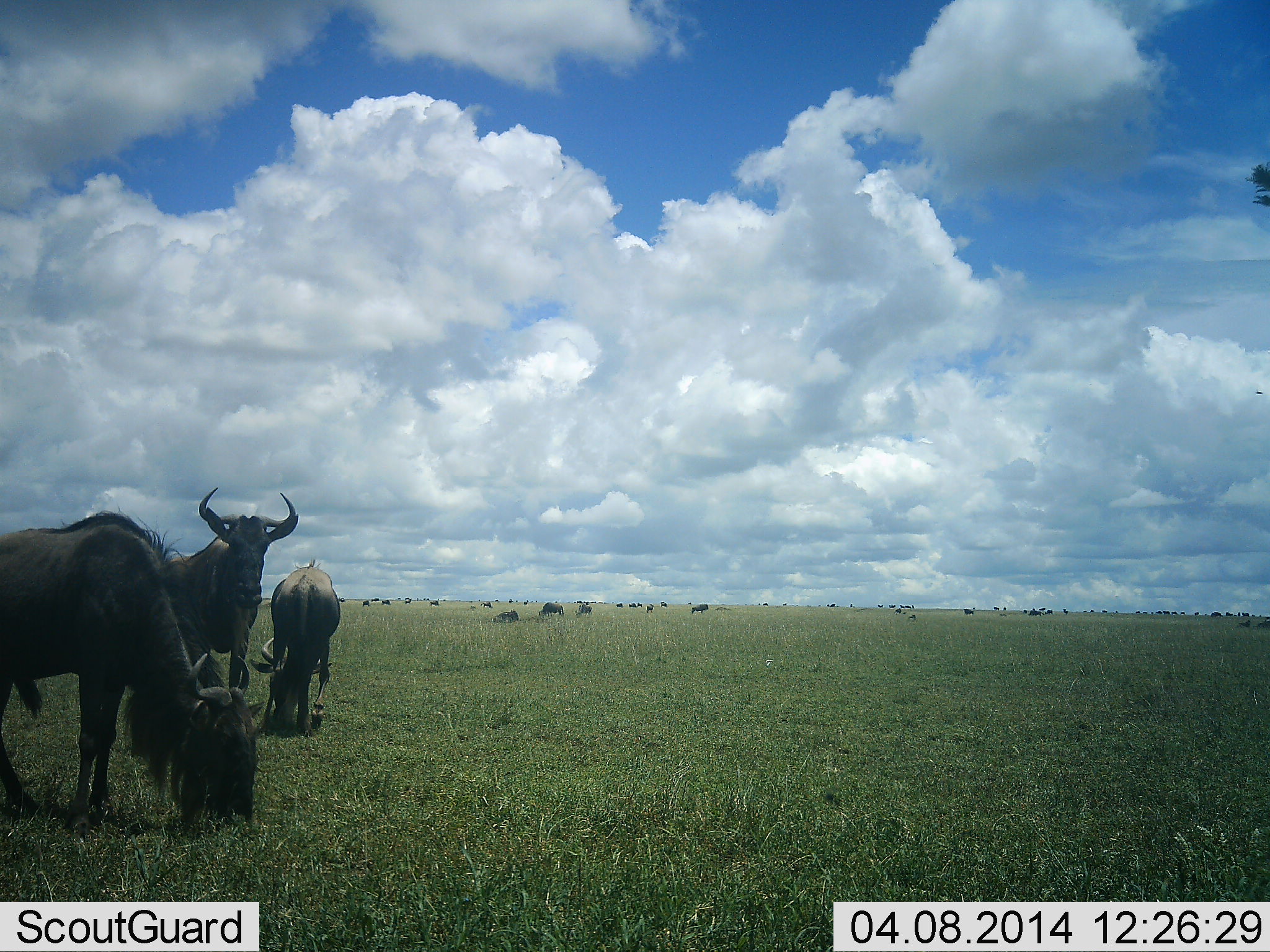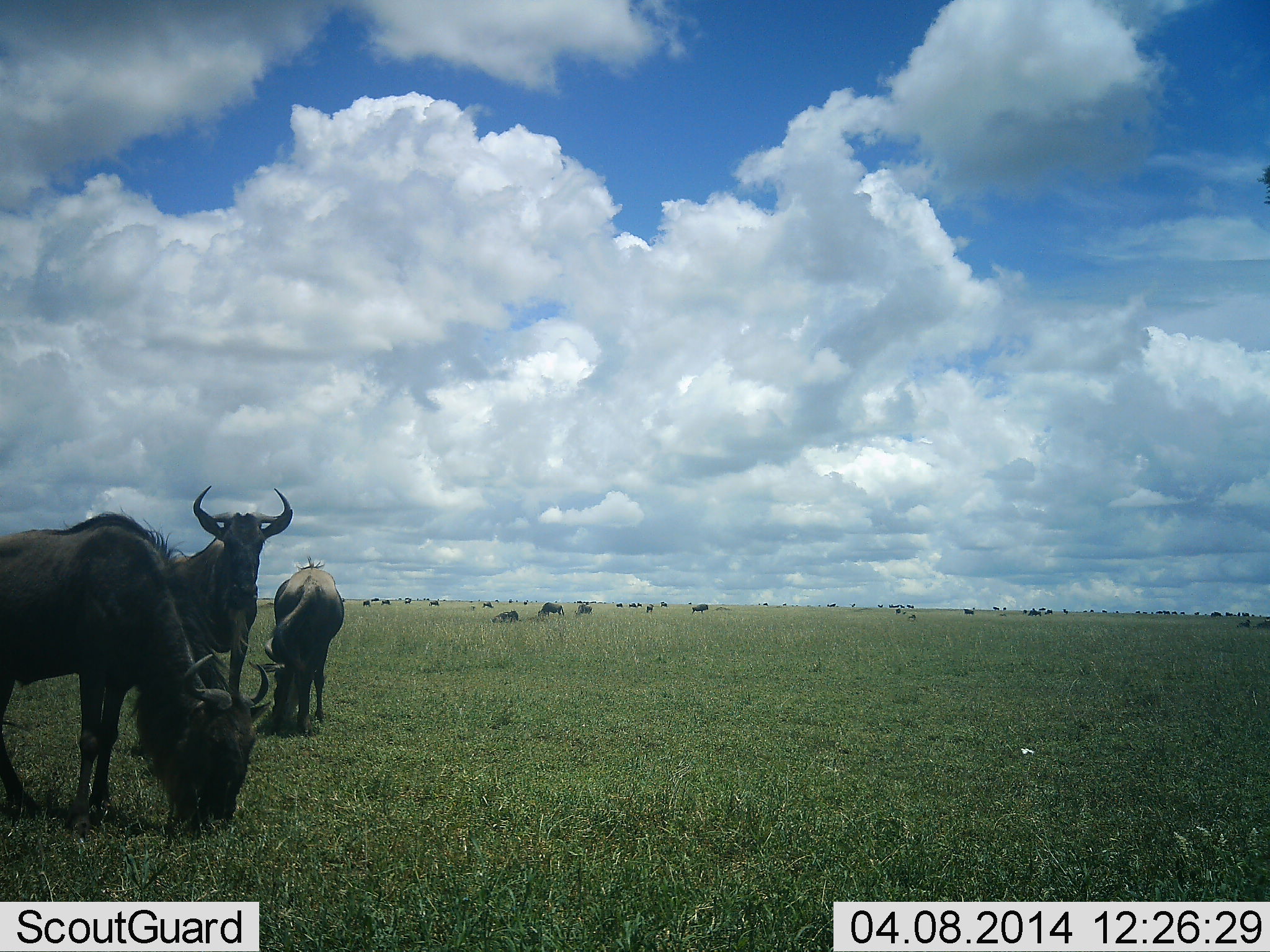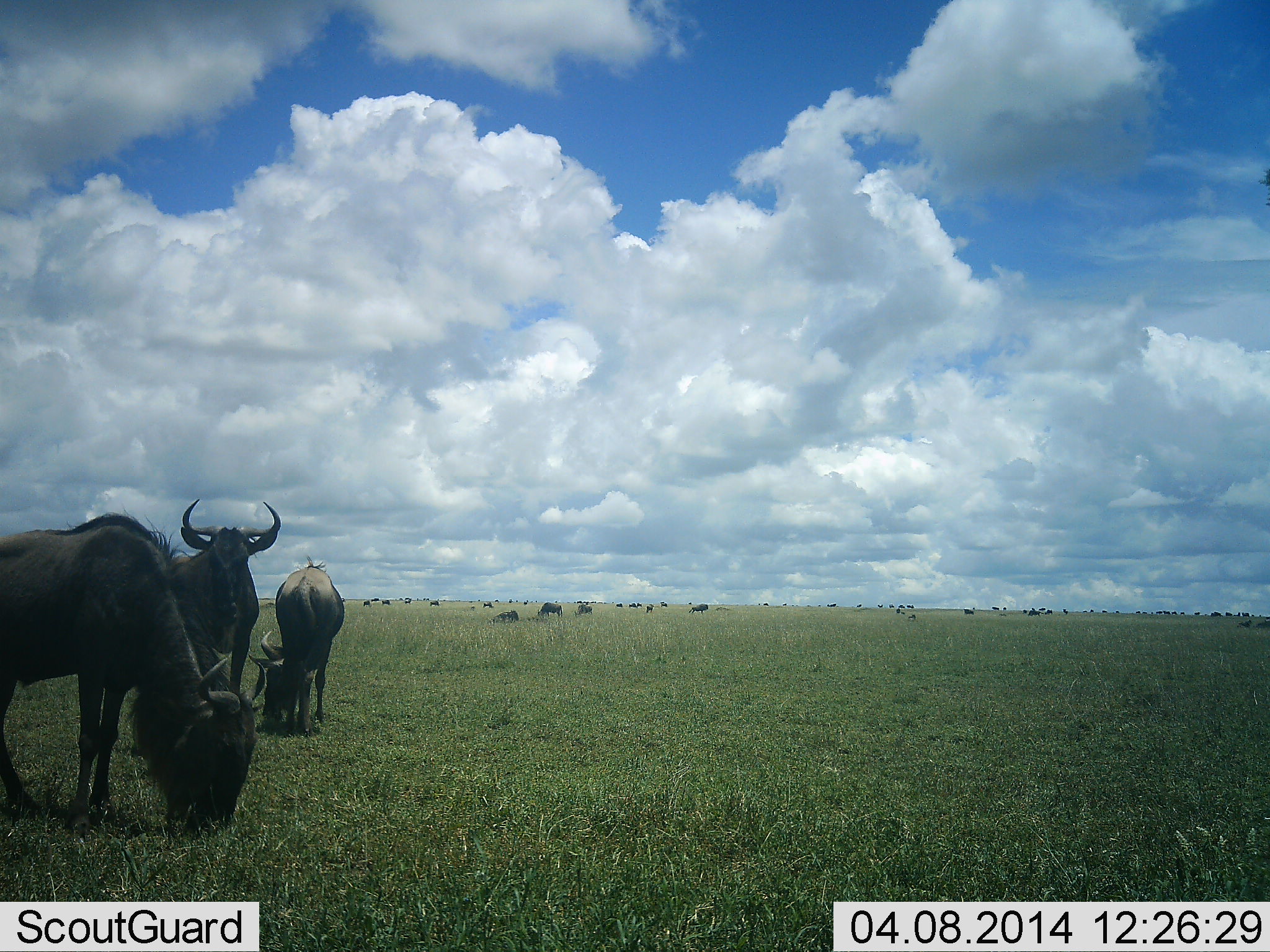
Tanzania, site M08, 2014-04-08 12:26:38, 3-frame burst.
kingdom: Animalia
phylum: Chordata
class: Mammalia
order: Artiodactyla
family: Bovidae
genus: Connochaetes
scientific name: Connochaetes taurinus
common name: blue wildebeest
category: wildebeest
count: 11-50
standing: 80%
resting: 30%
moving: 30%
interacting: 0%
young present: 0%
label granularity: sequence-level